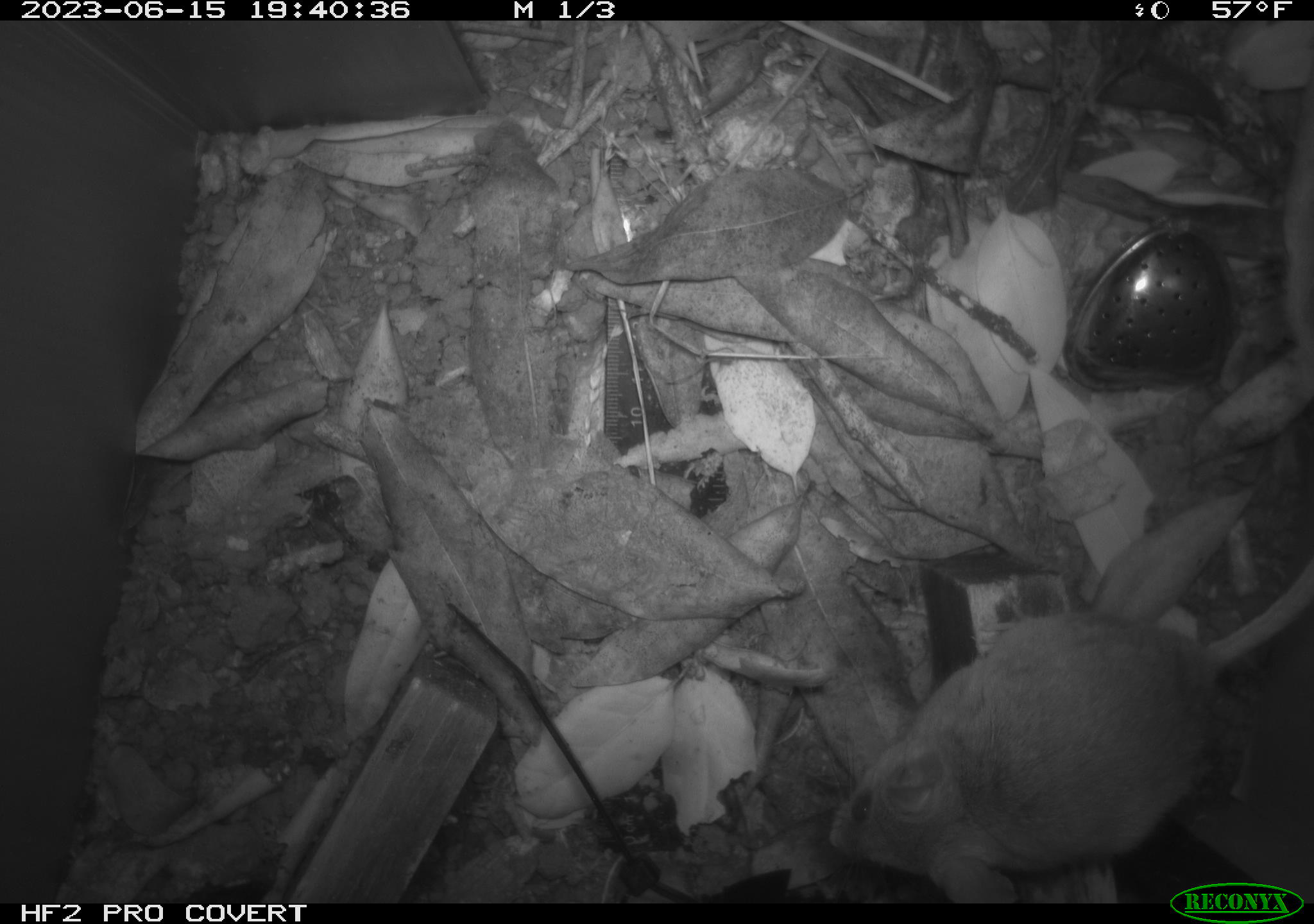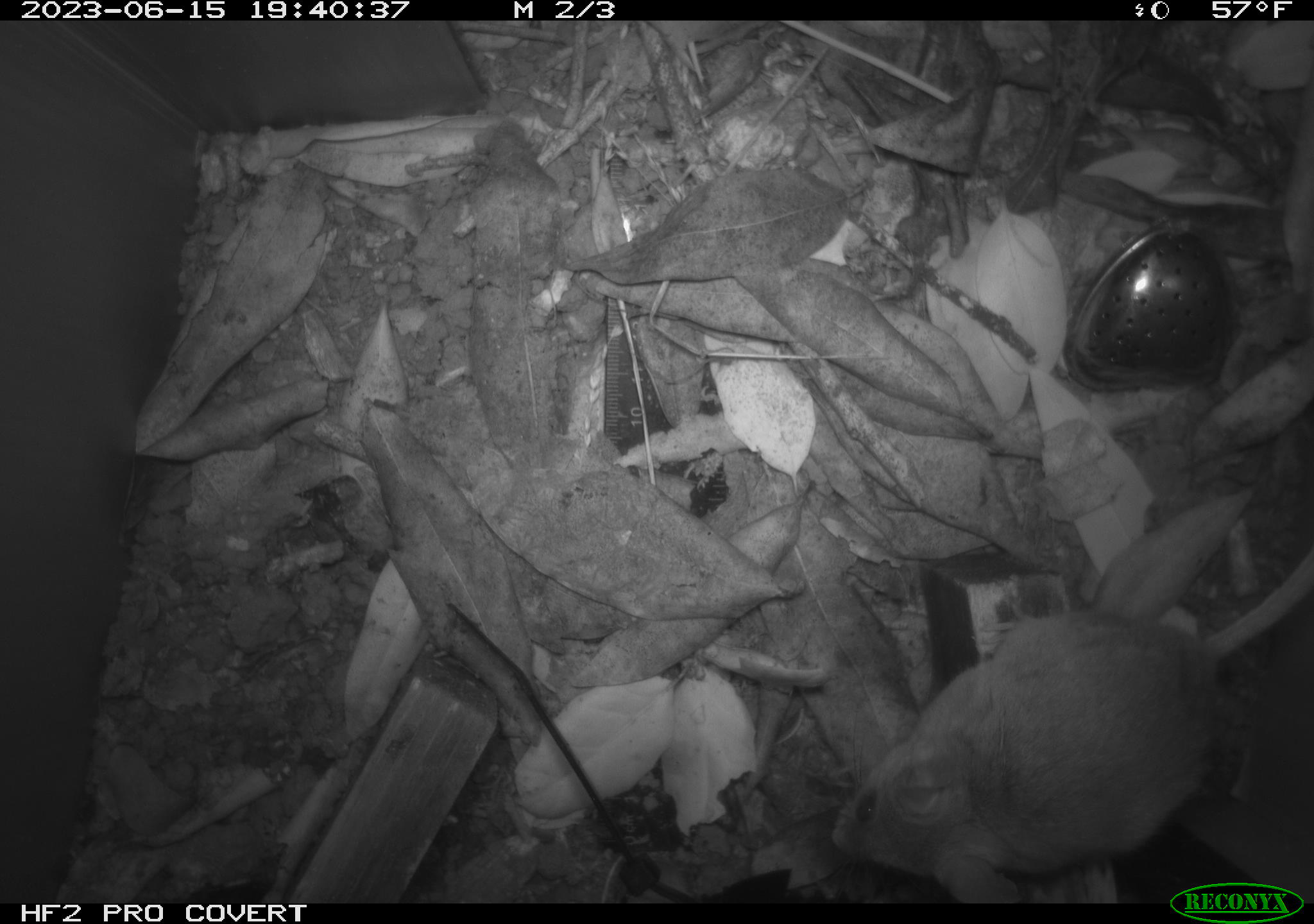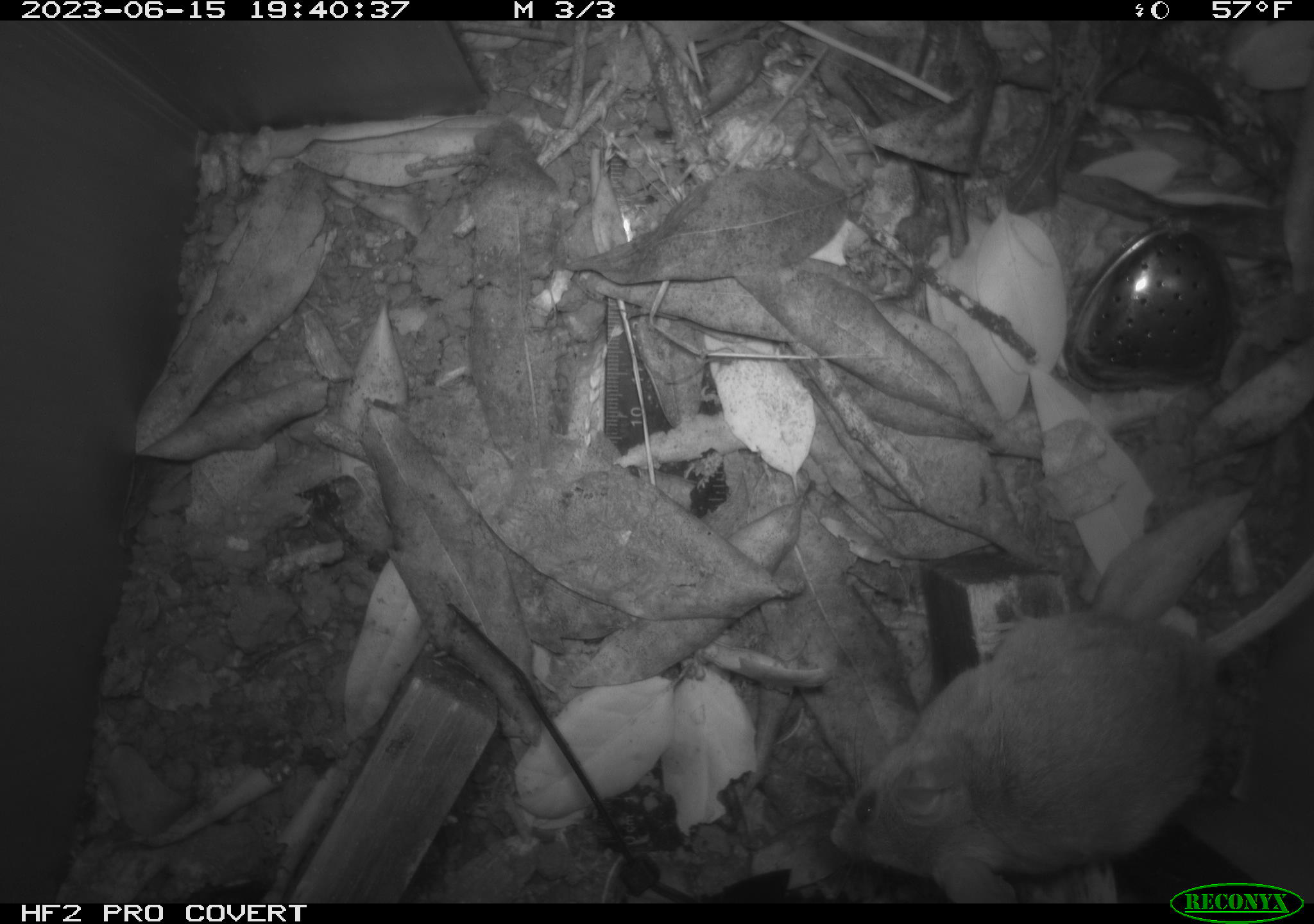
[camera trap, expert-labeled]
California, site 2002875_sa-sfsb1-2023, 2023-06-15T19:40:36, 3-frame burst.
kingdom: Animalia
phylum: Chordata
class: Mammalia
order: Rodentia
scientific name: Rodentia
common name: mouse species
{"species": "mouse species (Rodentia)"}